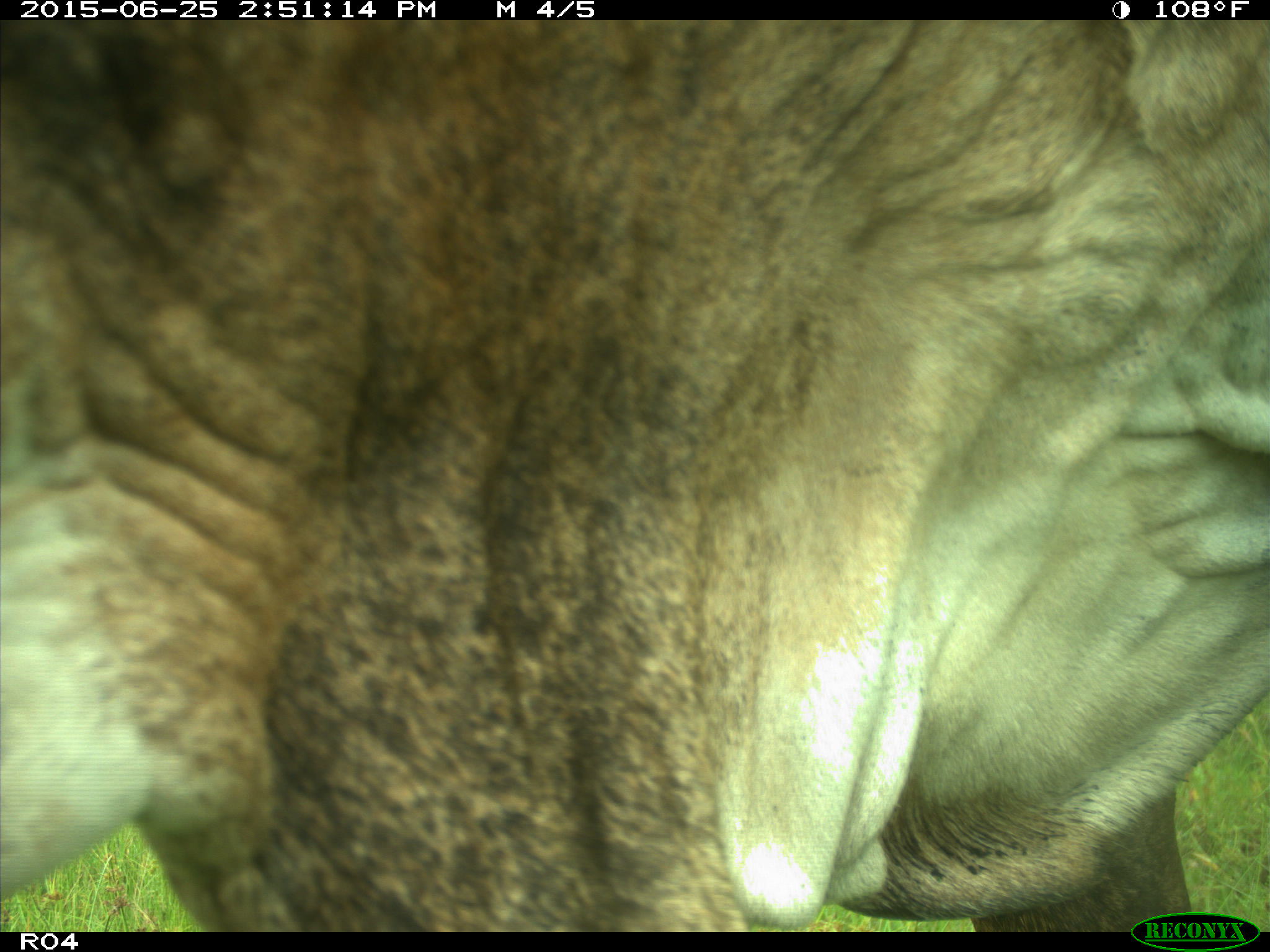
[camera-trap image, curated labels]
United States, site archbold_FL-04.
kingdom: Animalia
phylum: Chordata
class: Mammalia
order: Artiodactyla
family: Bovidae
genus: Bos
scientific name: Bos taurus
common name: domestic cow